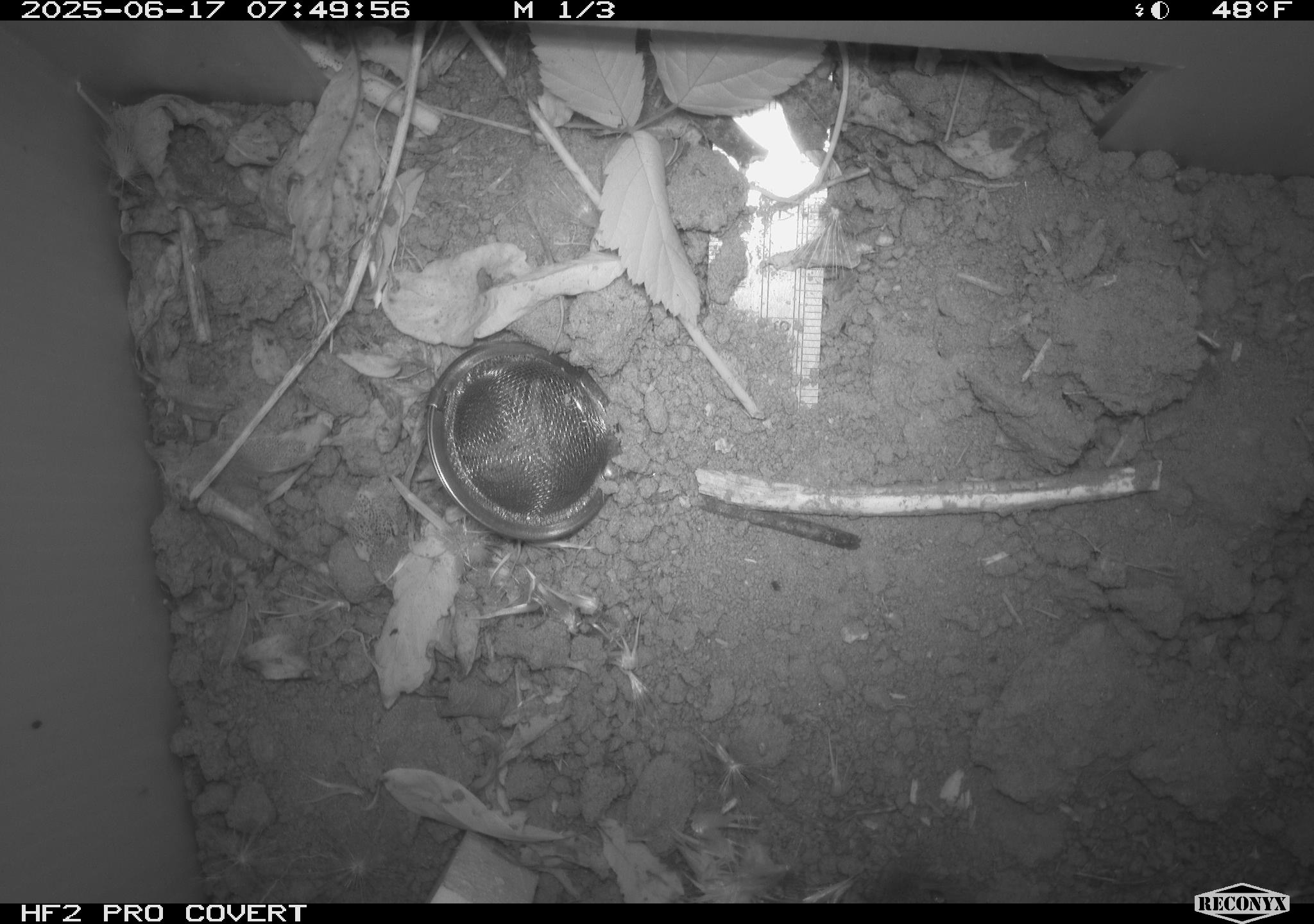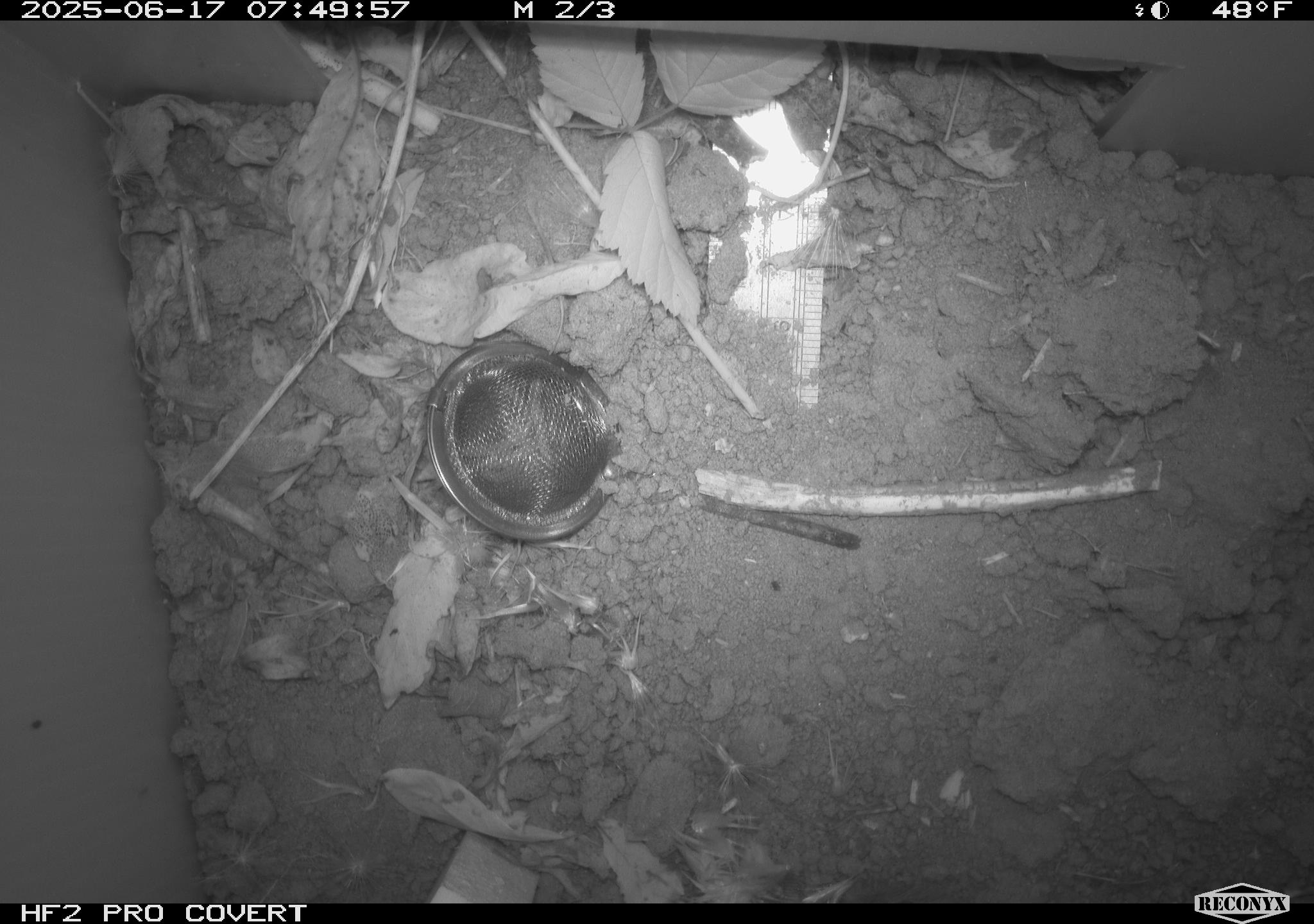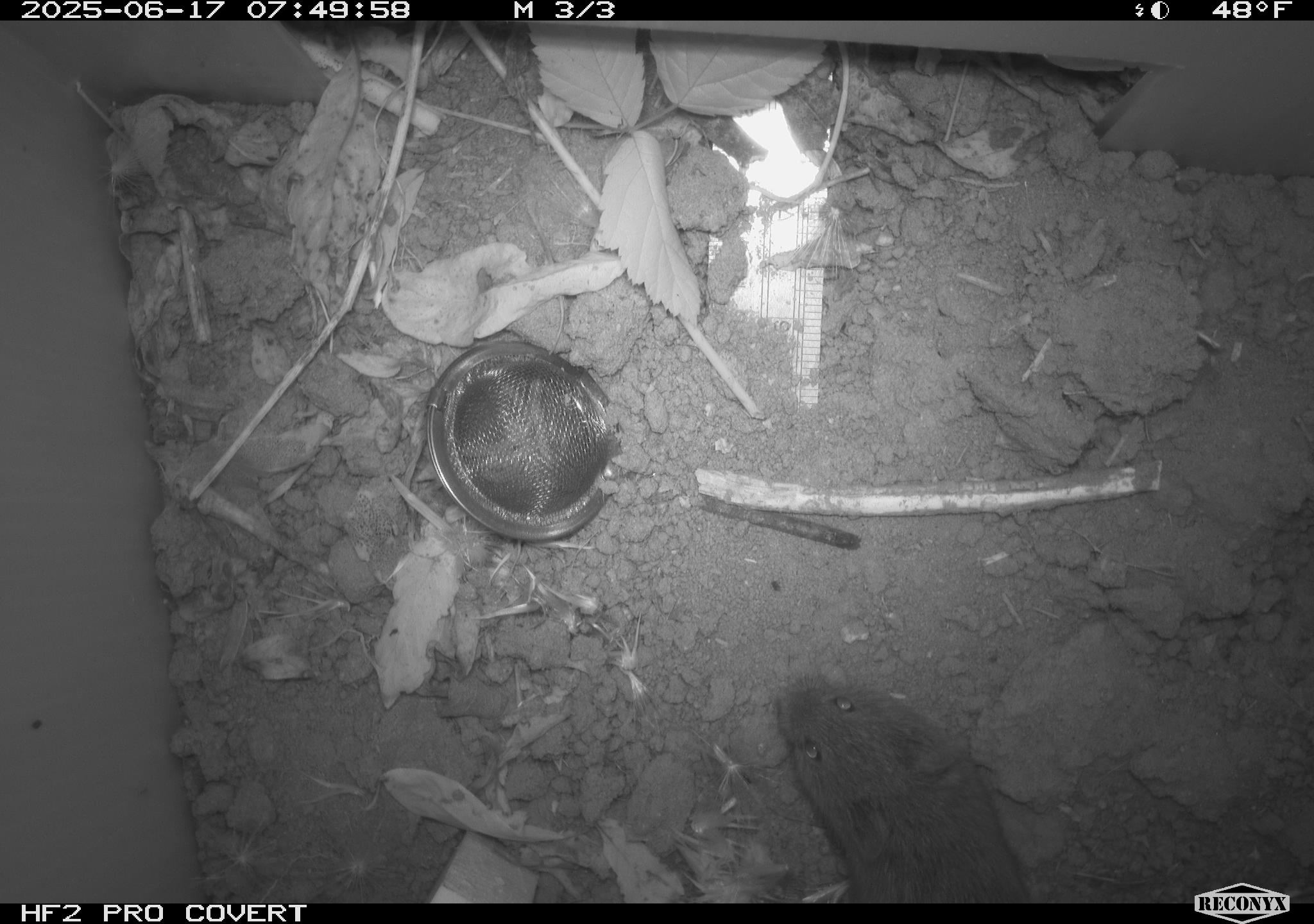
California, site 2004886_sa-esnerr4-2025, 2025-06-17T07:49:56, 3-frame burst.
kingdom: Animalia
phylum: Chordata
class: Mammalia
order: Rodentia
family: Cricetidae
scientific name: Arvicolinae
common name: voles, lemmings, and muskrats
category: arvicolinae subfamily